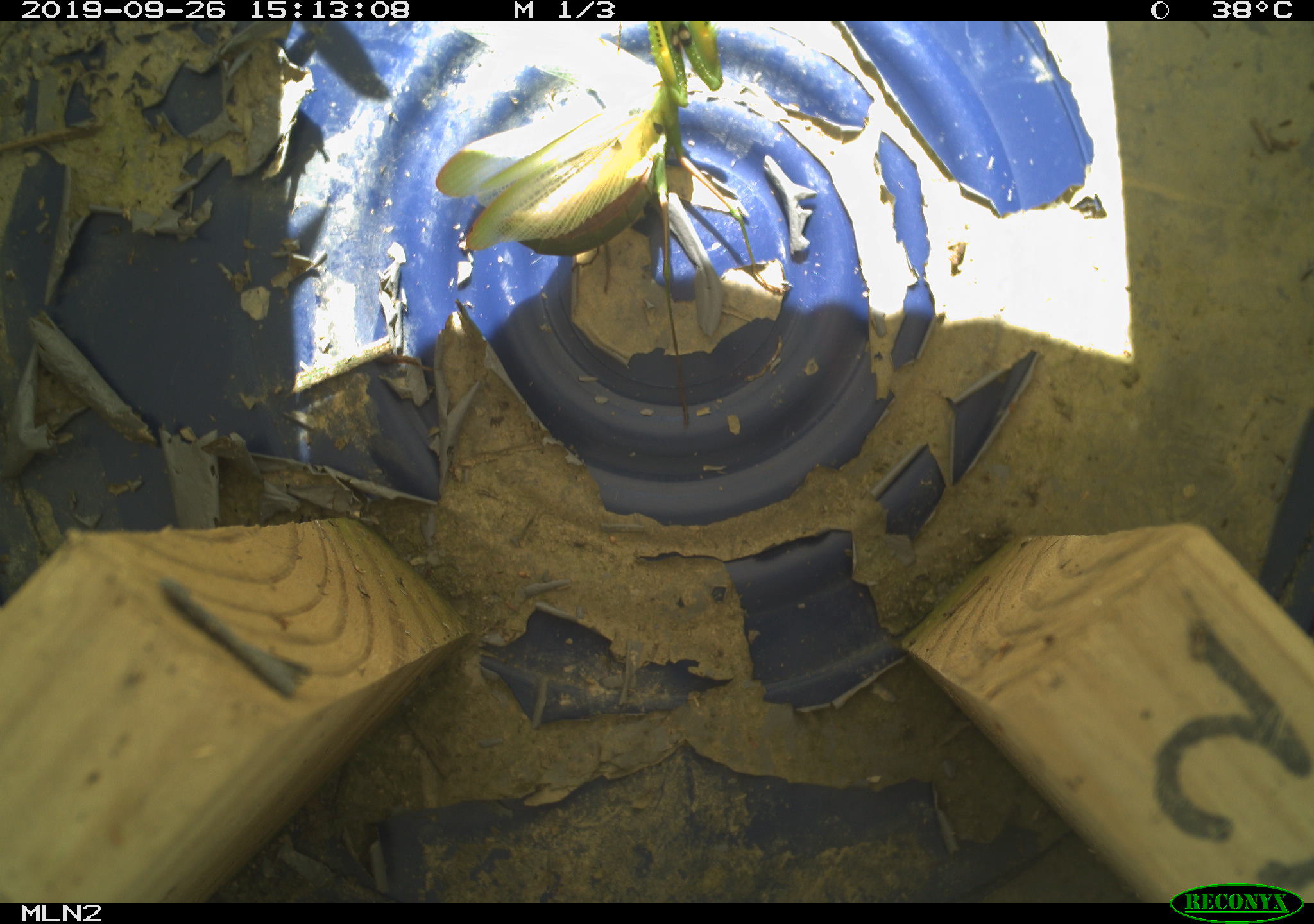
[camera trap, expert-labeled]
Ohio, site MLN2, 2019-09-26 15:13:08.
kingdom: Animalia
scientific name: Animalia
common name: animal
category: invertebrate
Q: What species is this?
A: Invertebrate (animal) (Animalia).